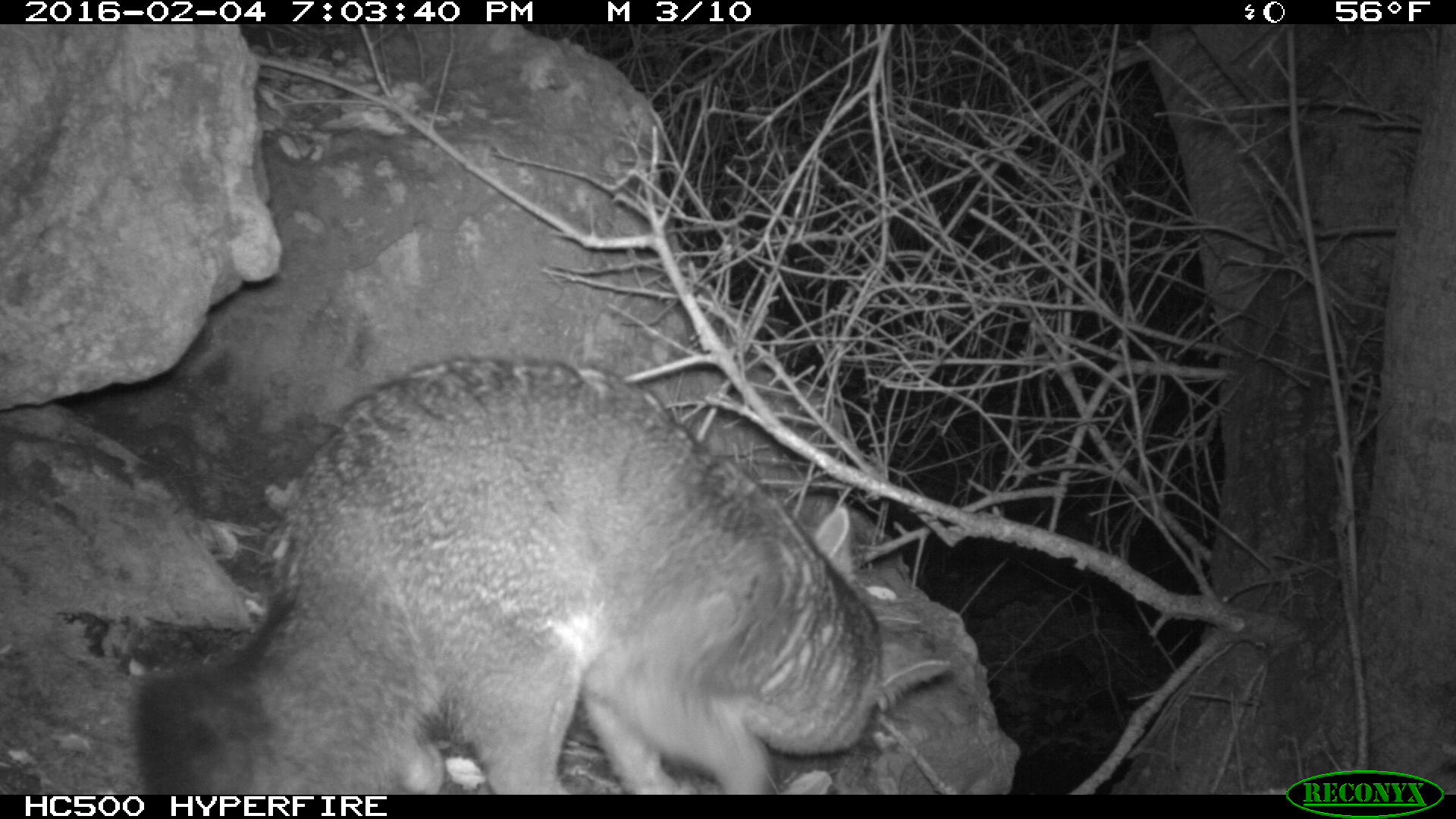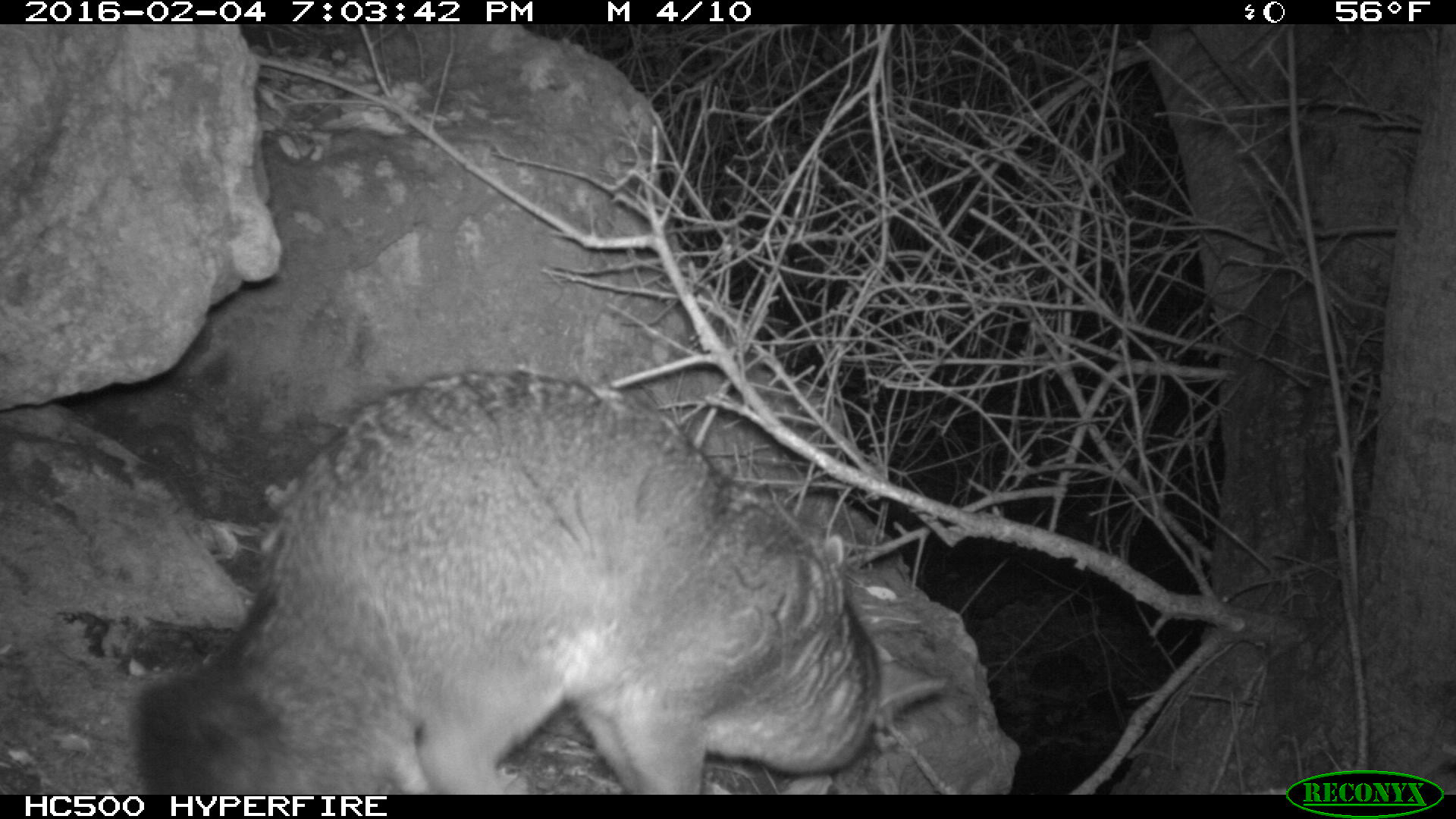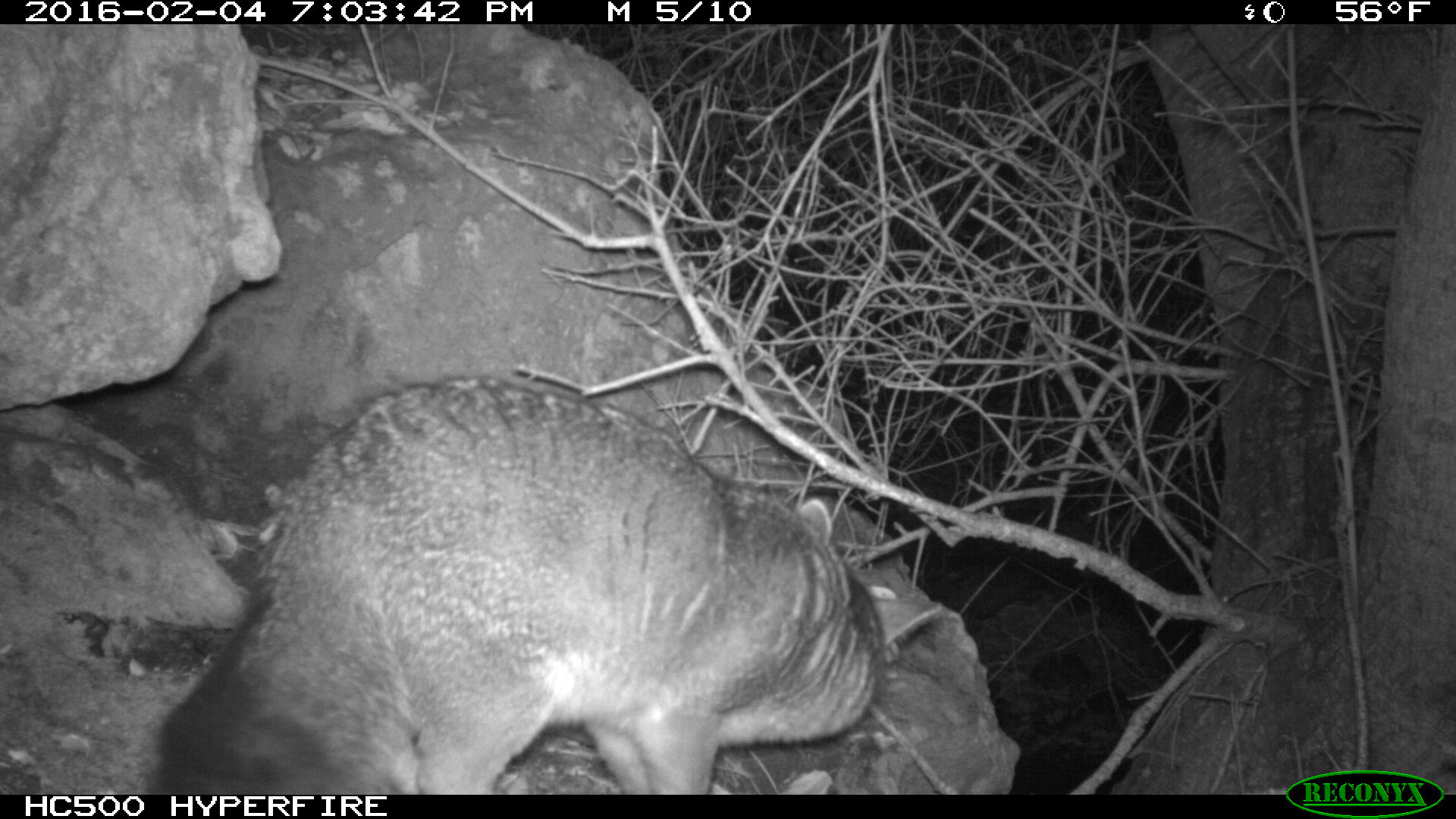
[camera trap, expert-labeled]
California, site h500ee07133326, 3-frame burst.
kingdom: Animalia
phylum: Chordata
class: Mammalia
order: Carnivora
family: Canidae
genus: Urocyon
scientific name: Urocyon littoralis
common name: island fox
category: fox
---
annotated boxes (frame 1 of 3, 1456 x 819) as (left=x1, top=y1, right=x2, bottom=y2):
fox: (left=128, top=356, right=952, bottom=794)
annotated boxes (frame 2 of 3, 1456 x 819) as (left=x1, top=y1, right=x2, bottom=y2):
fox: (left=134, top=373, right=946, bottom=794)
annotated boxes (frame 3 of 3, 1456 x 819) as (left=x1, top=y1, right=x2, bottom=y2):
fox: (left=146, top=367, right=943, bottom=794)